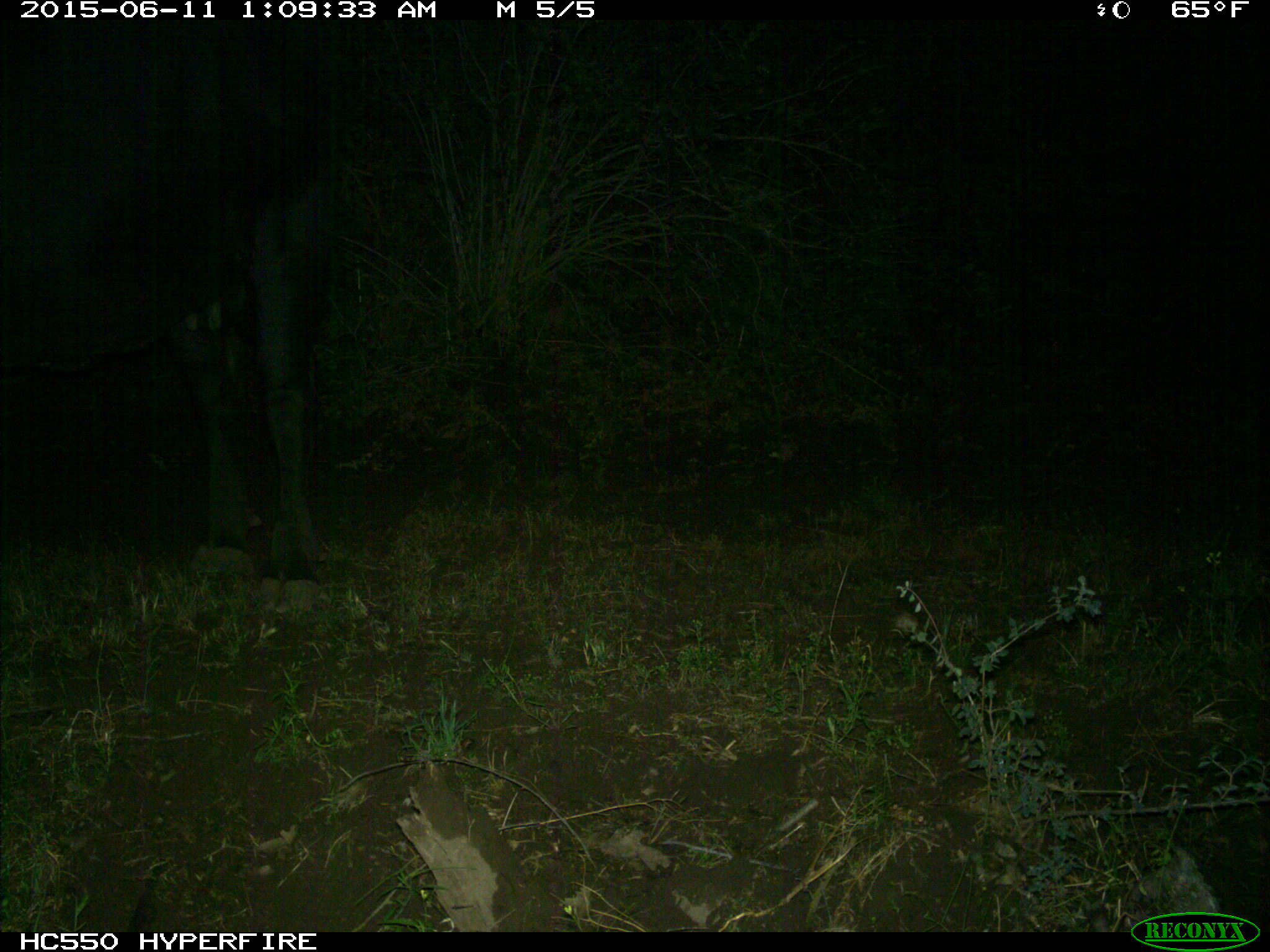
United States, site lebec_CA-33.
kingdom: Animalia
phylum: Chordata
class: Mammalia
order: Artiodactyla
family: Bovidae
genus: Bos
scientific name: Bos taurus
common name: domestic cow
Bos taurus (domestic cow).